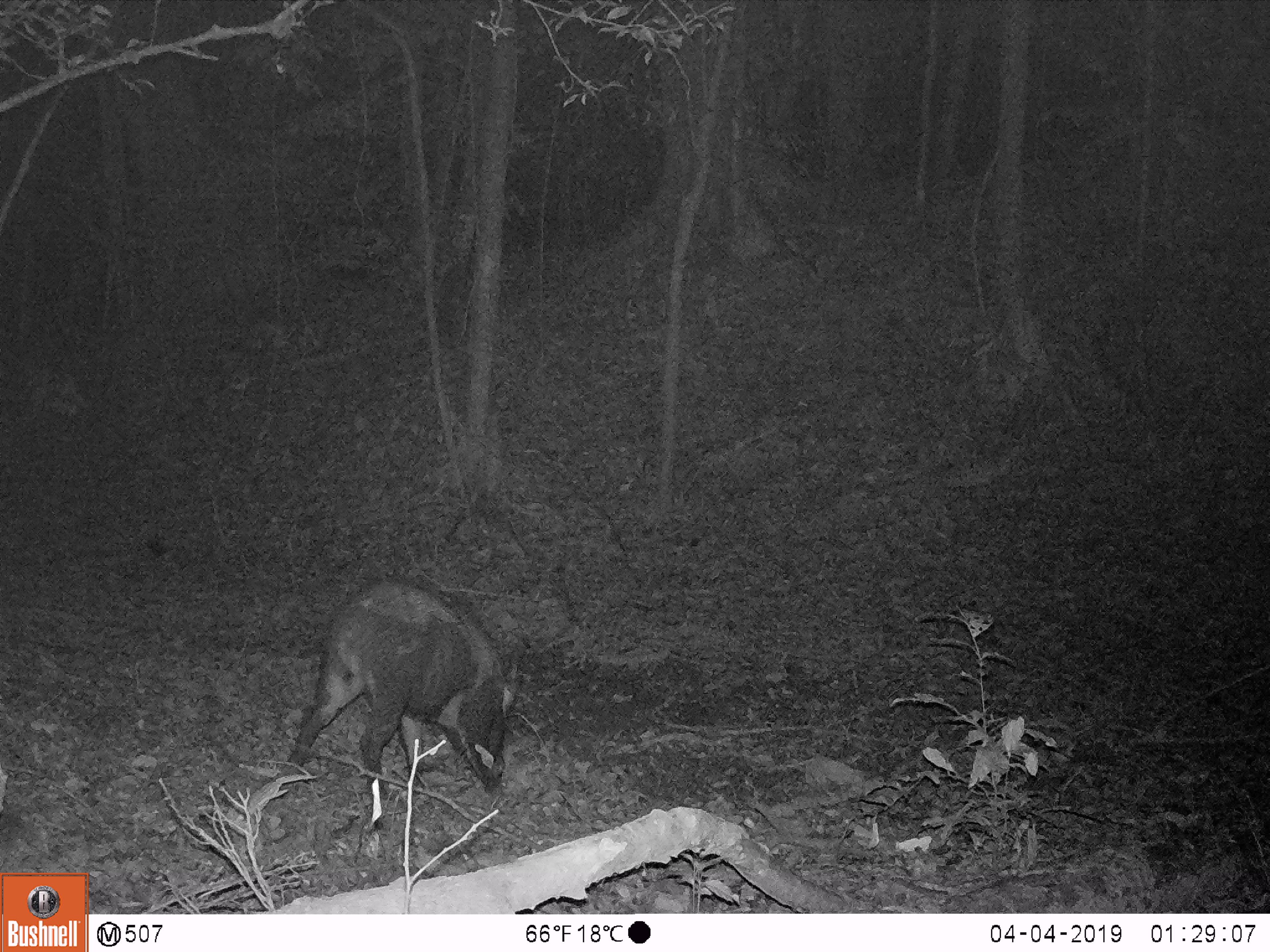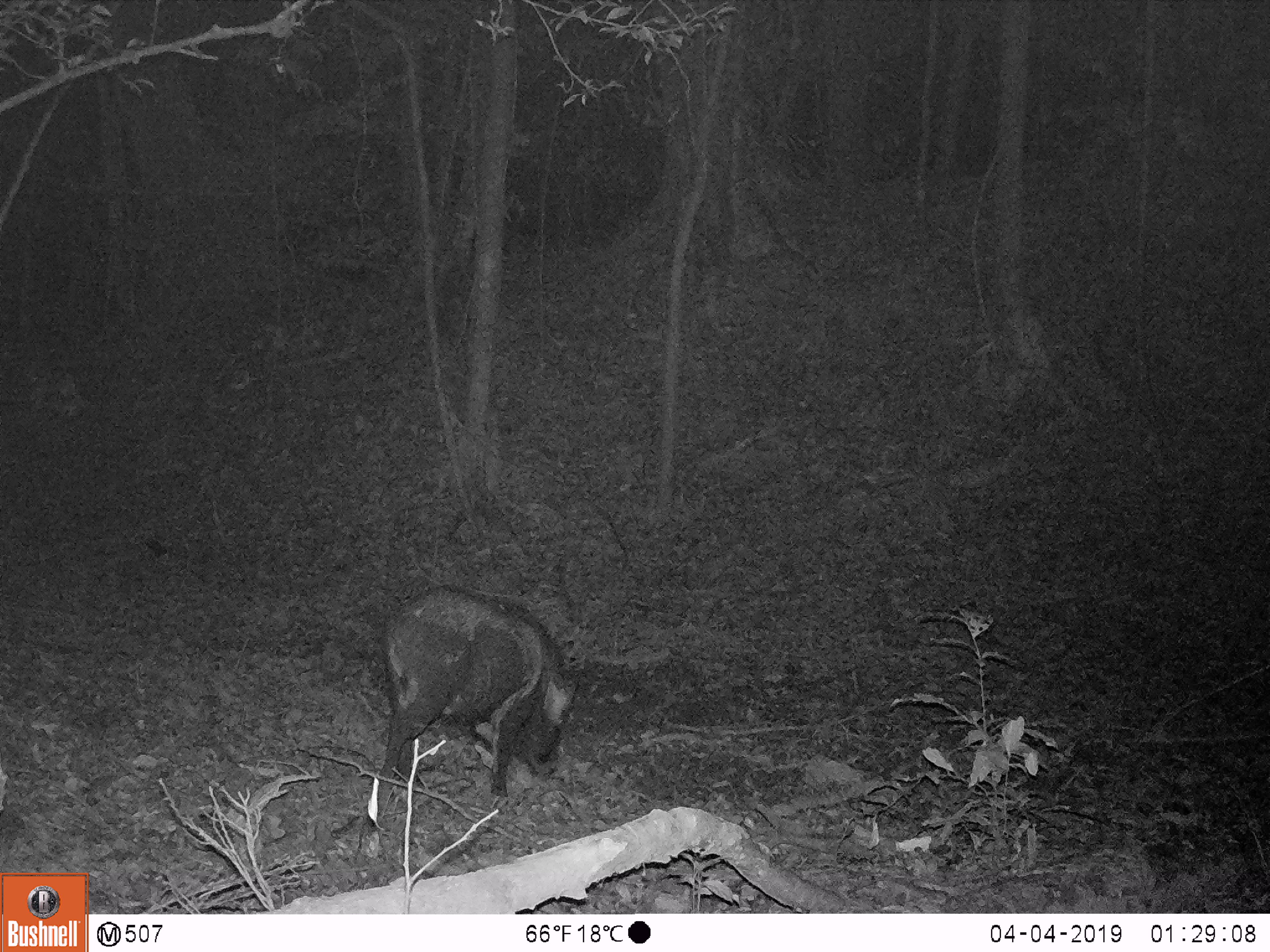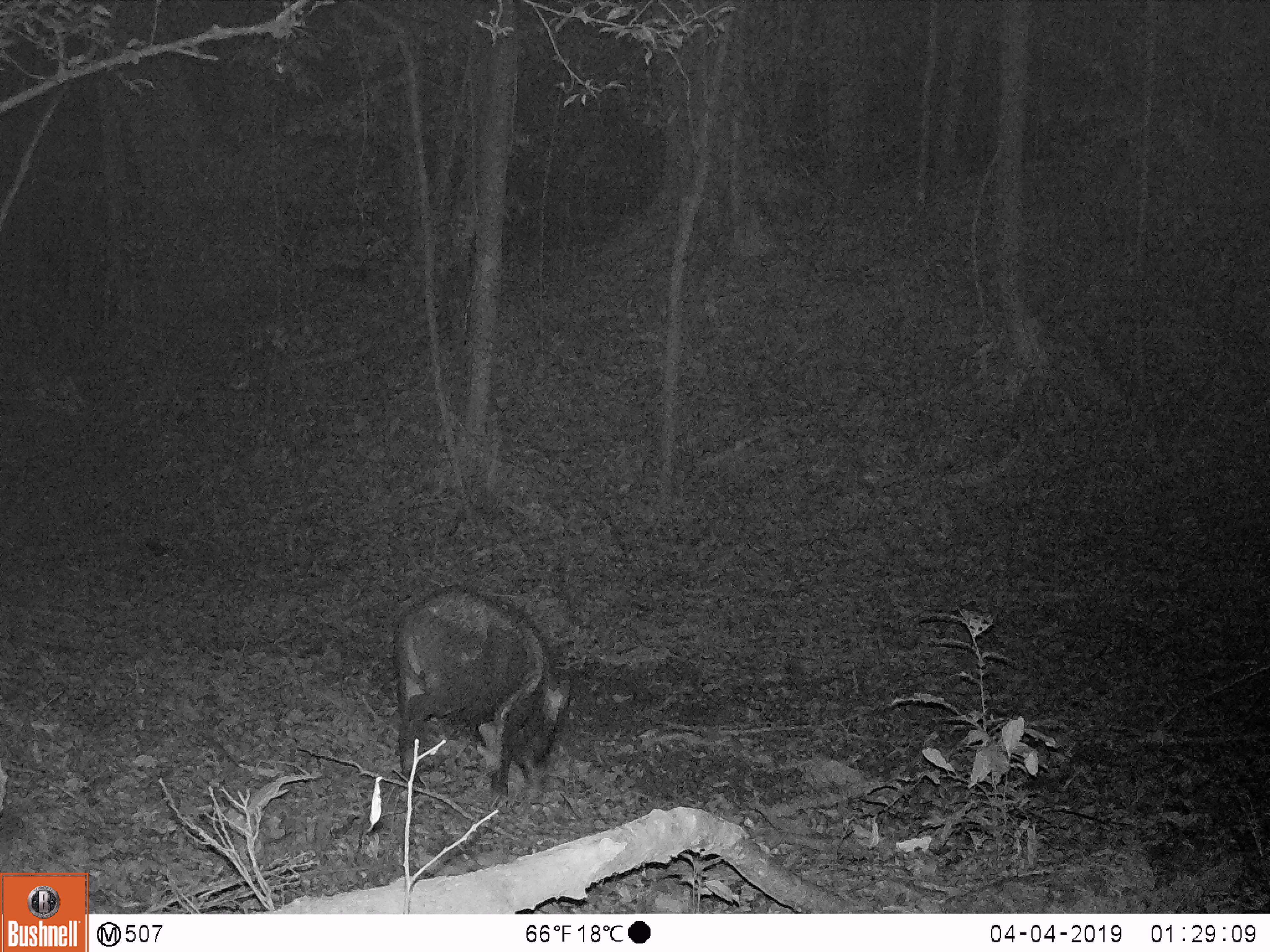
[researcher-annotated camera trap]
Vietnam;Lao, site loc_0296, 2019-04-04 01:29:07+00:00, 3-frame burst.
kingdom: Animalia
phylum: Chordata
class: Mammalia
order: Artiodactyla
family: Suidae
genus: Sus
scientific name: Sus scrofa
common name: eurasian wild pig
Eurasian wild pig (Sus scrofa). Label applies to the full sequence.